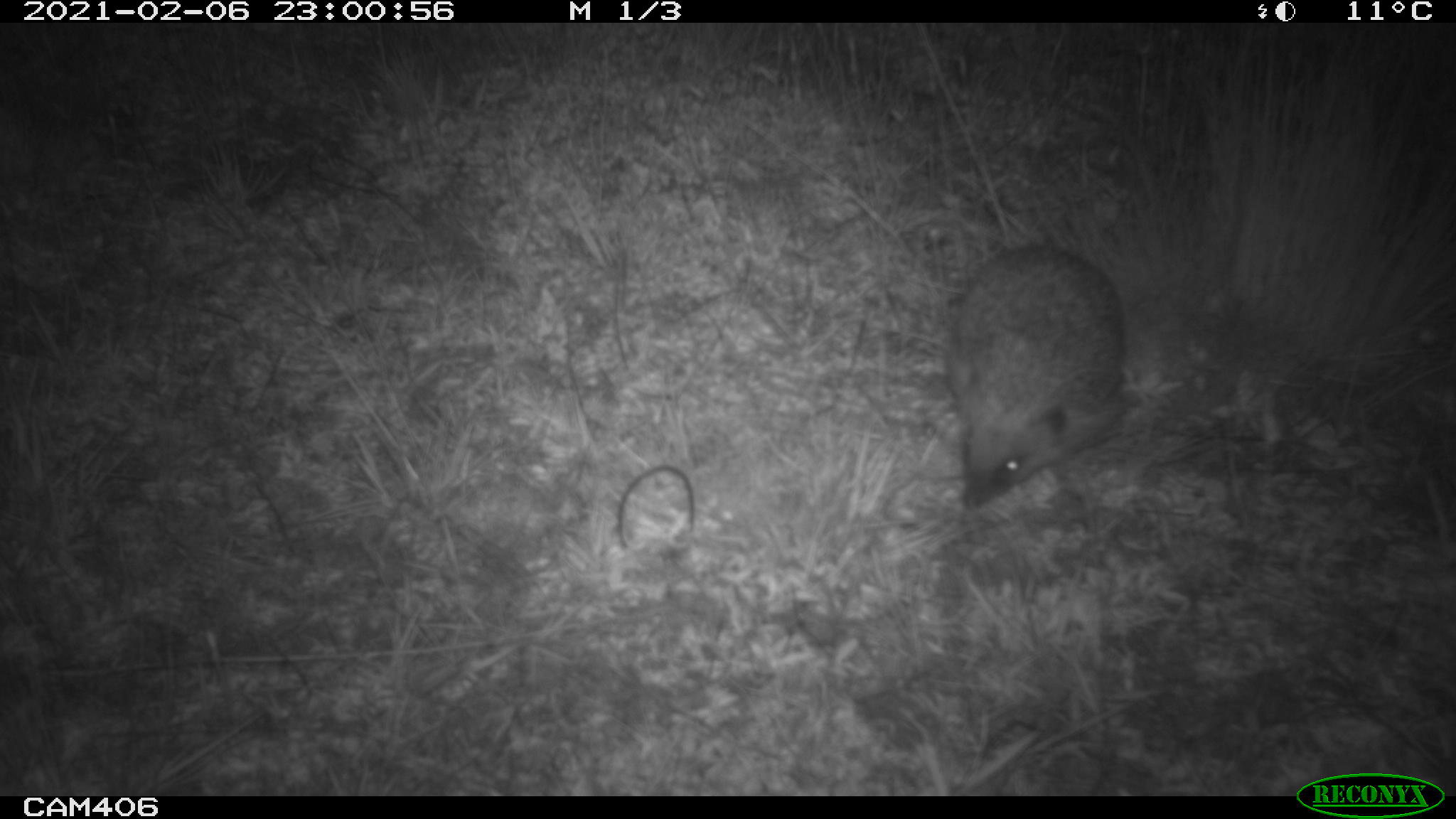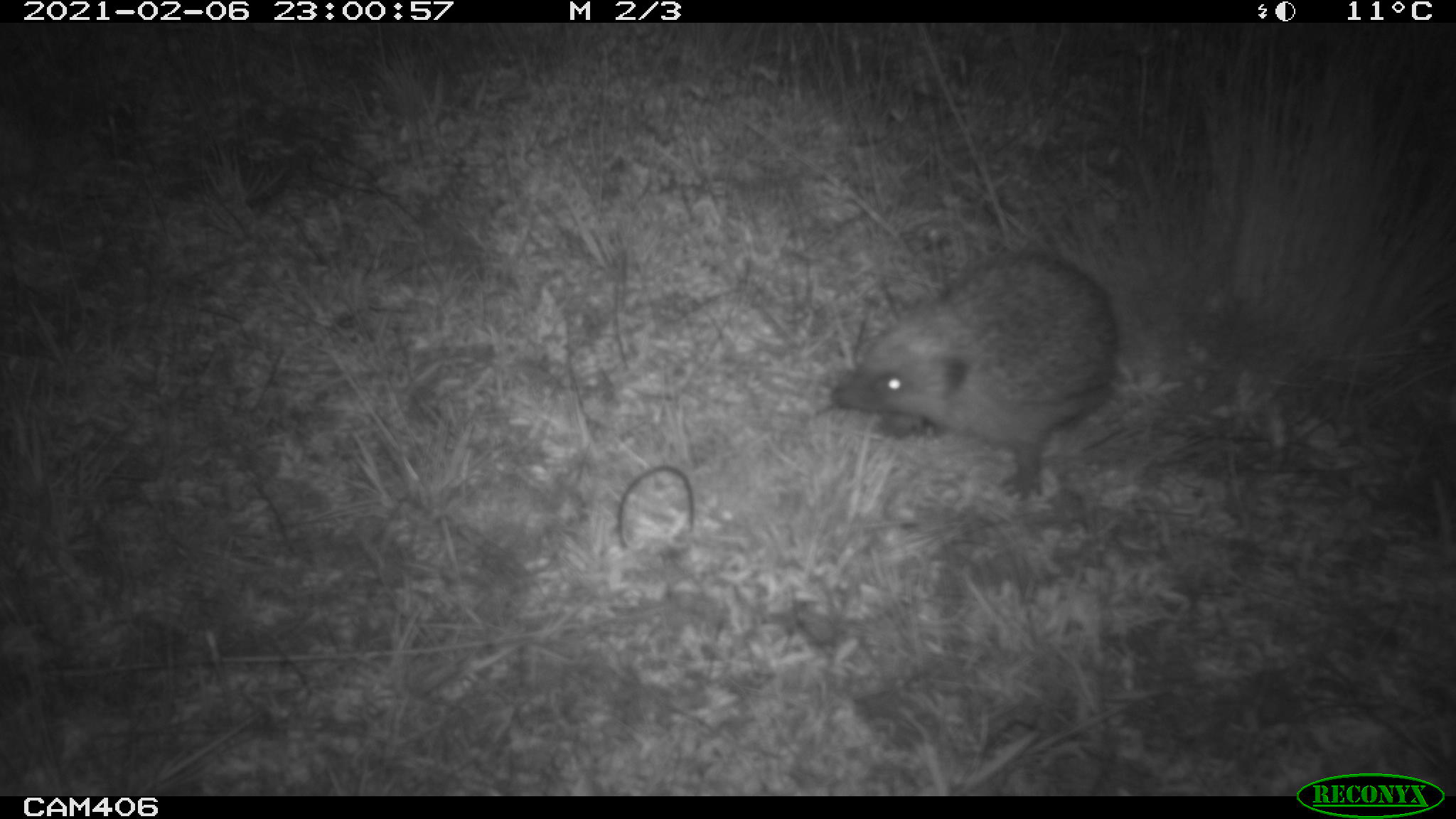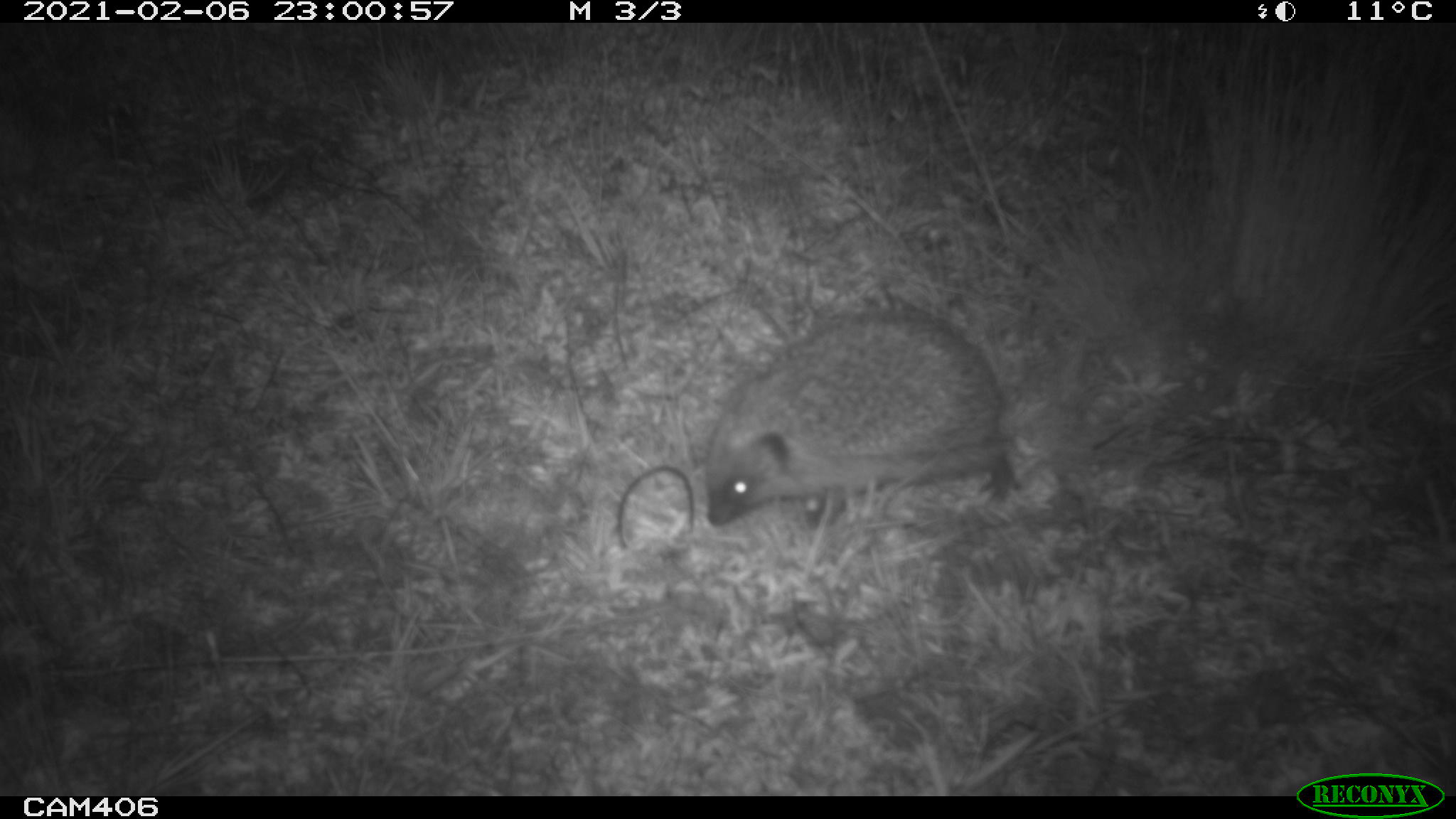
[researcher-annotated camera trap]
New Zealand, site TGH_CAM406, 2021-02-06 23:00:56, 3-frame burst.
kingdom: Animalia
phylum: Chordata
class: Mammalia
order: Eulipotyphla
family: Erinaceidae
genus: Erinaceus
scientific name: Erinaceus europaeus europaeus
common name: european hedgehog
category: hedgehog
Hedgehog (european hedgehog) (Erinaceus europaeus europaeus).